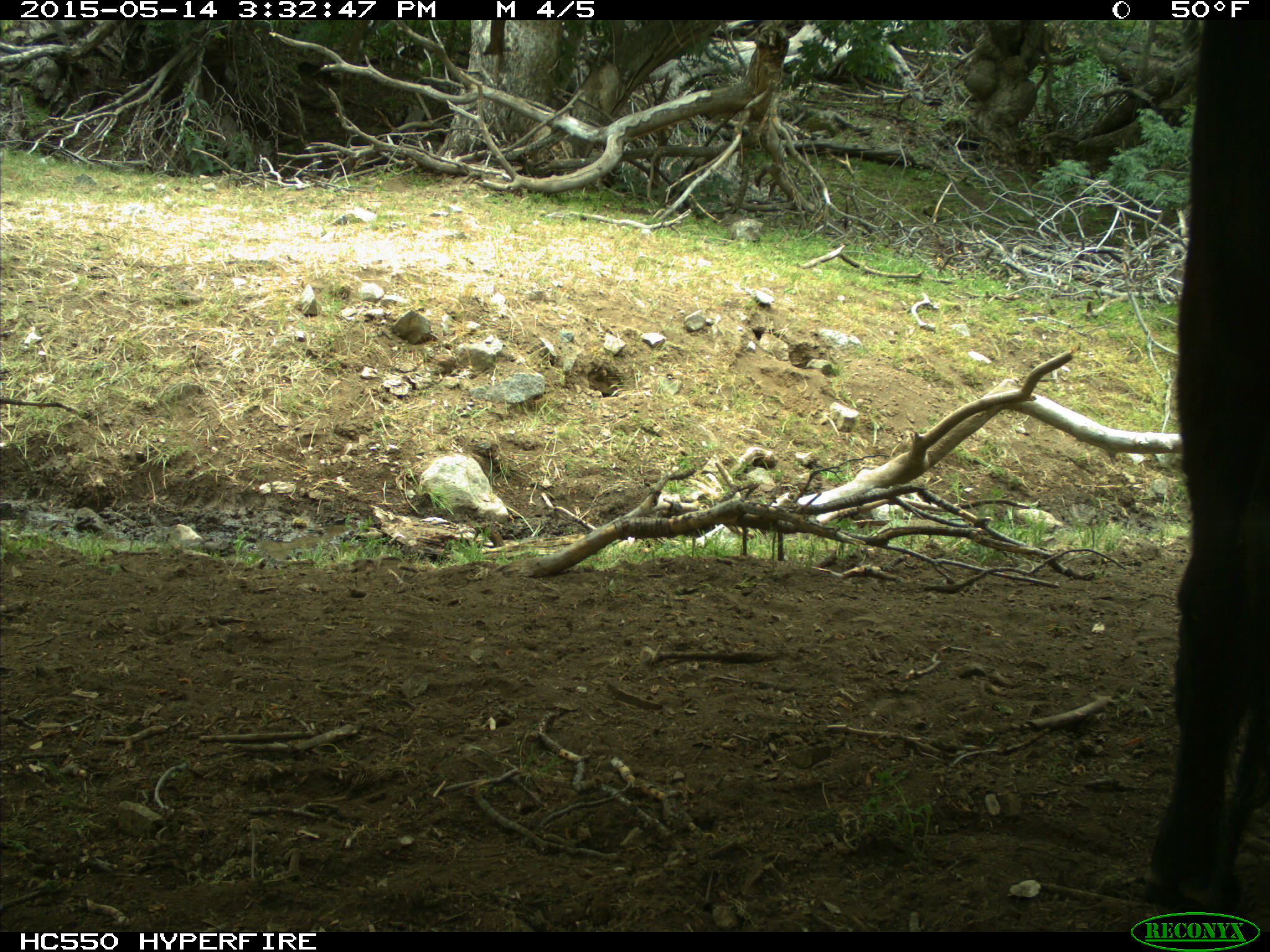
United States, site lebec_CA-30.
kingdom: Animalia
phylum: Chordata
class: Mammalia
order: Artiodactyla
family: Bovidae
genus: Bos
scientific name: Bos taurus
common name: domestic cow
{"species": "Bos taurus (domestic cow)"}